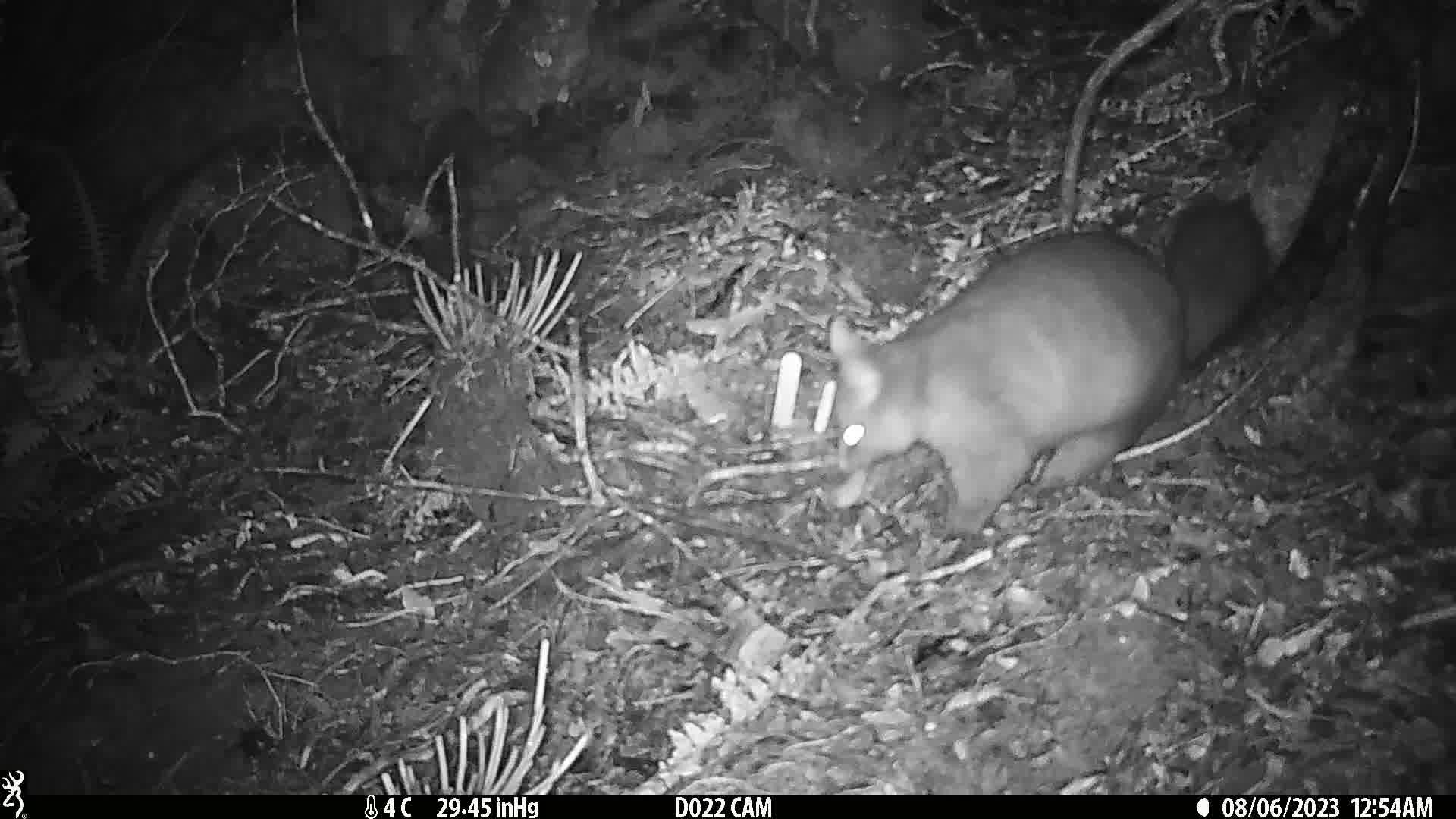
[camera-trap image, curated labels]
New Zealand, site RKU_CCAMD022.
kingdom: Animalia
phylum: Chordata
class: Mammalia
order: Diprotodontia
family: Phalangeridae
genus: Trichosurus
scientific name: Trichosurus vulpecula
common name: common brushtail possum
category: possum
Possum (common brushtail possum) (Trichosurus vulpecula).